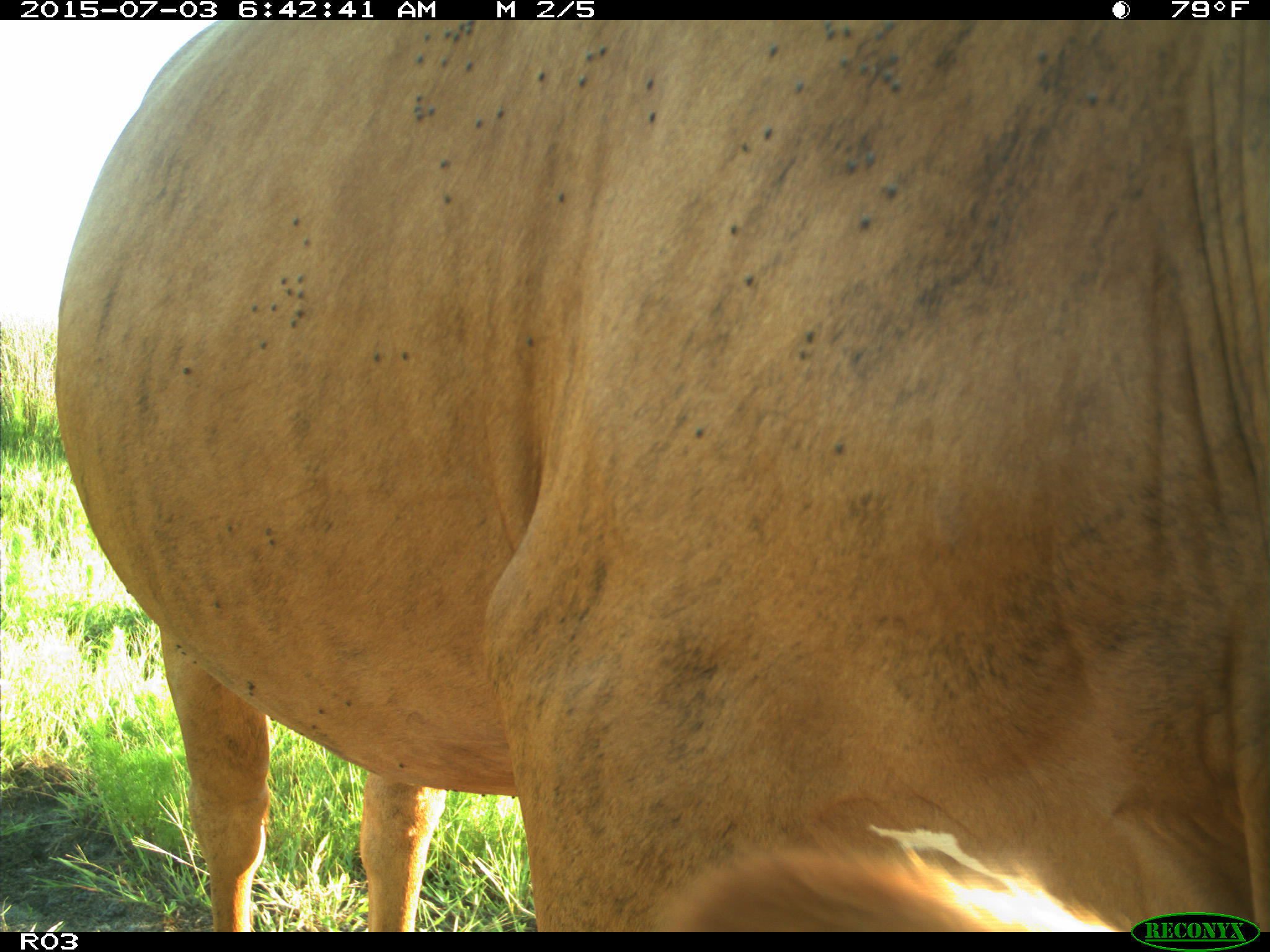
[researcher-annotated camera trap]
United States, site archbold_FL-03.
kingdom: Animalia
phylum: Chordata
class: Mammalia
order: Artiodactyla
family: Bovidae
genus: Bos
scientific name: Bos taurus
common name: domestic cow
Bos taurus (domestic cow).